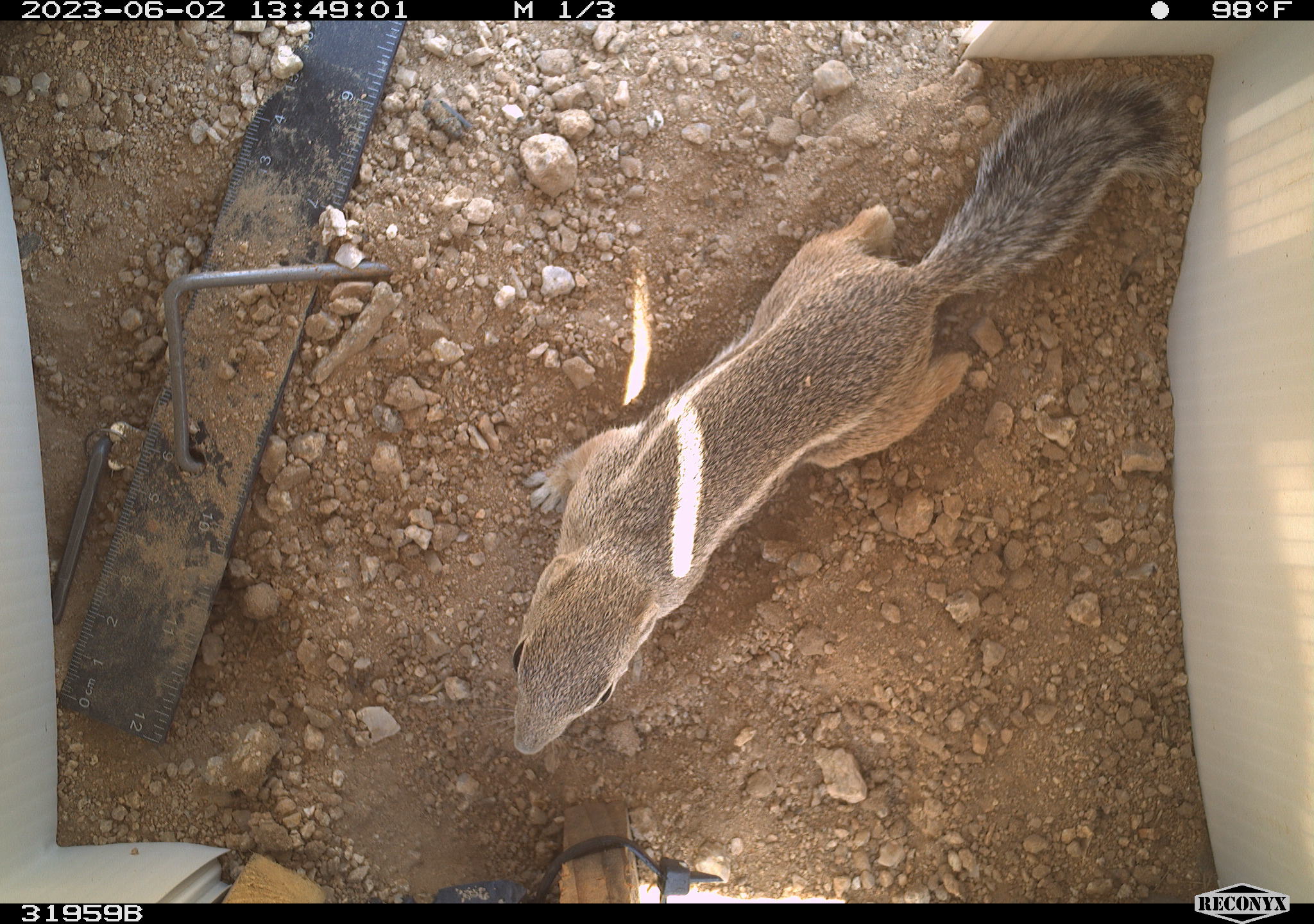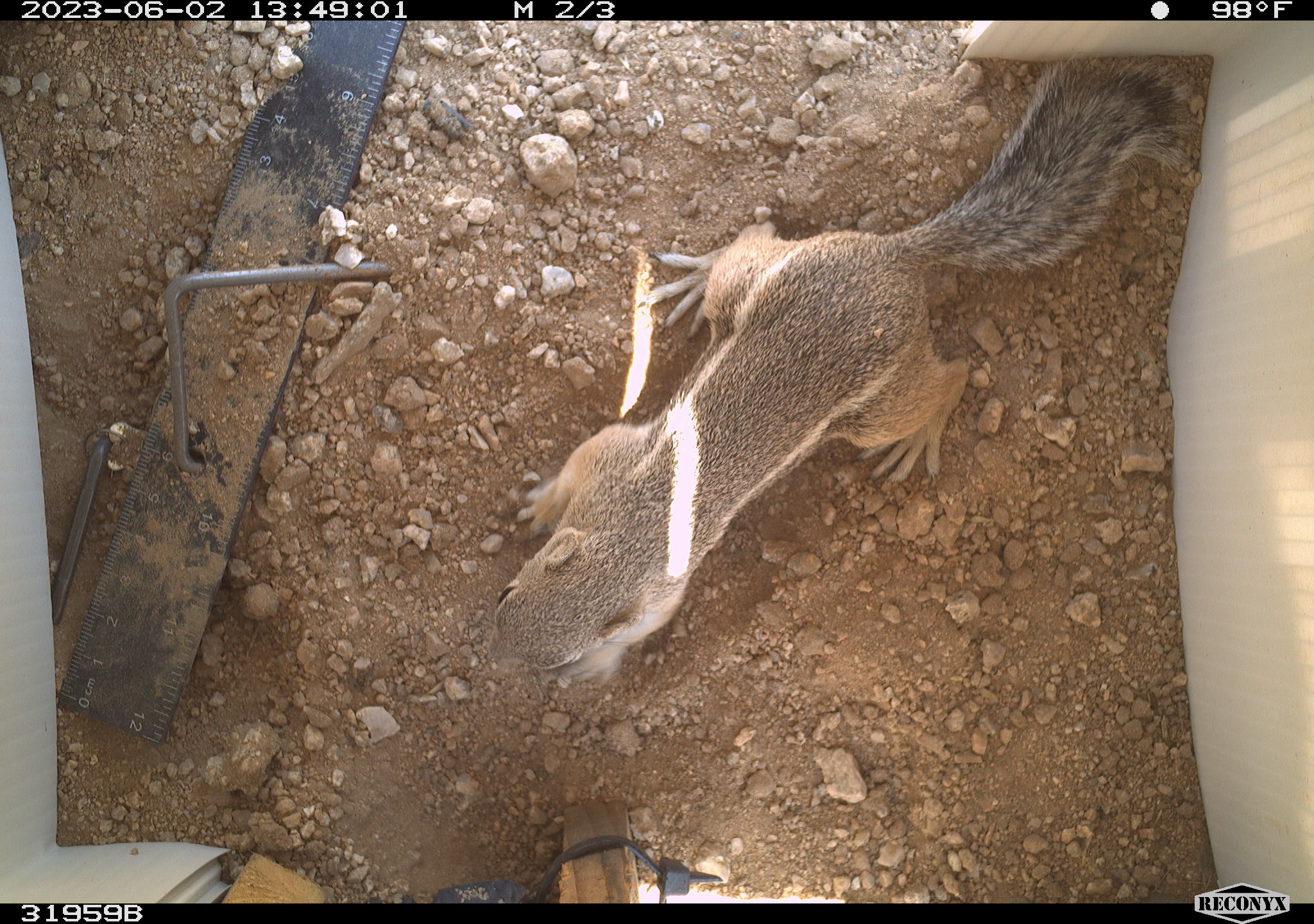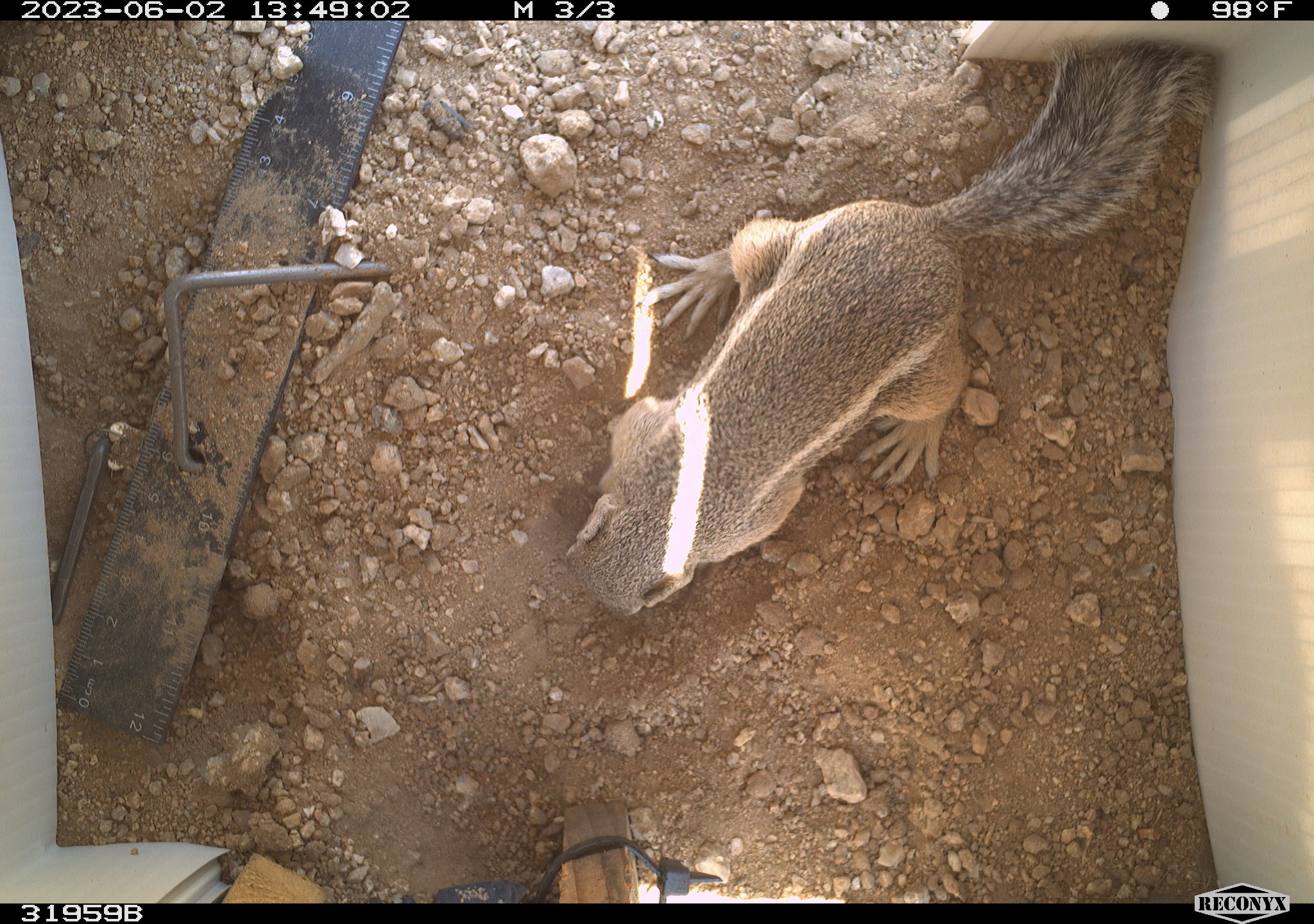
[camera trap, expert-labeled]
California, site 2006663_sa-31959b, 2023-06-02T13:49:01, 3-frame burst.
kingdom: Animalia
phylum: Chordata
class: Mammalia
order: Rodentia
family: Sciuridae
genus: Ammospermophilus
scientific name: Ammospermophilus leucurus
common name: white-tailed antelope squirrel